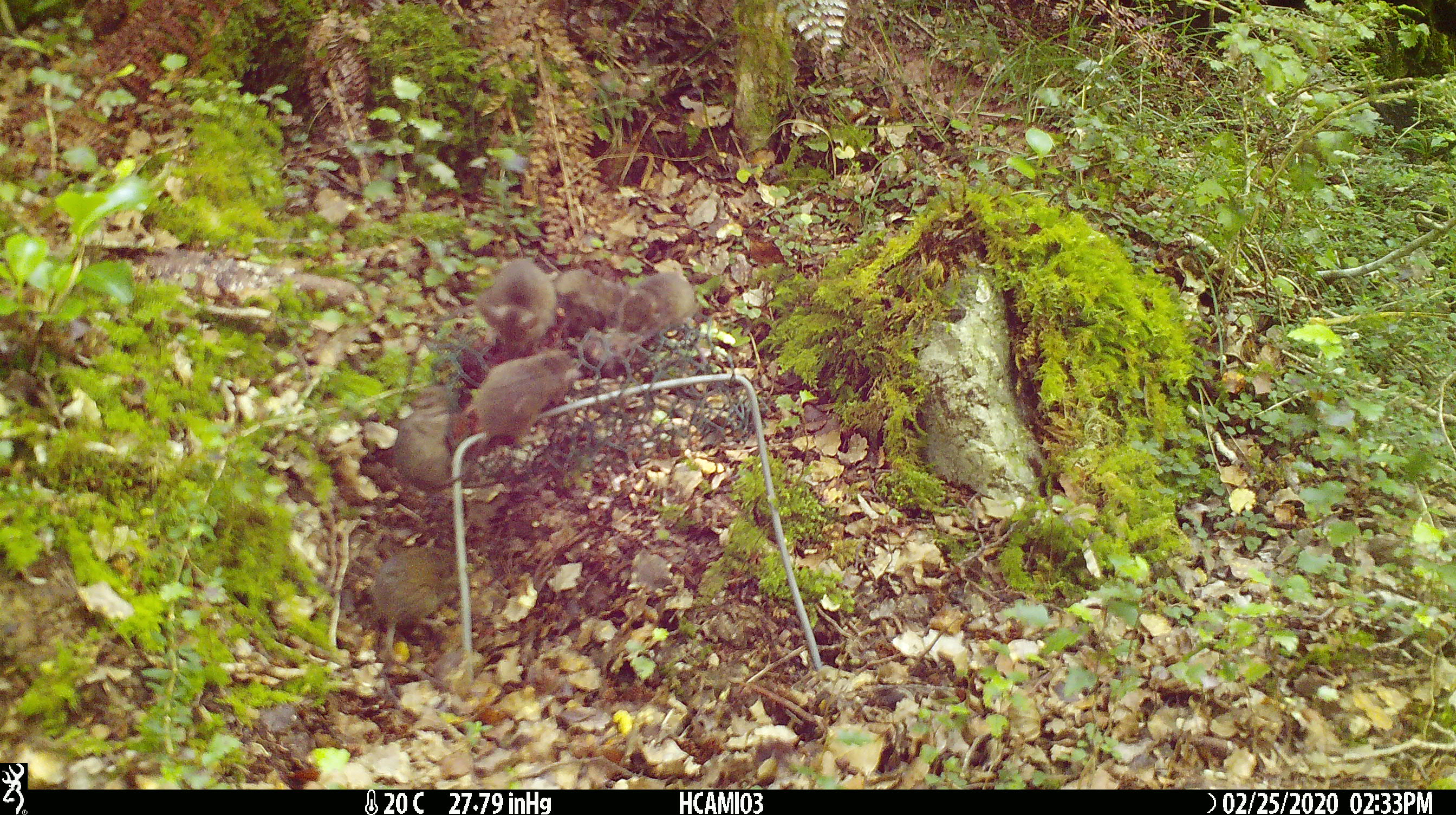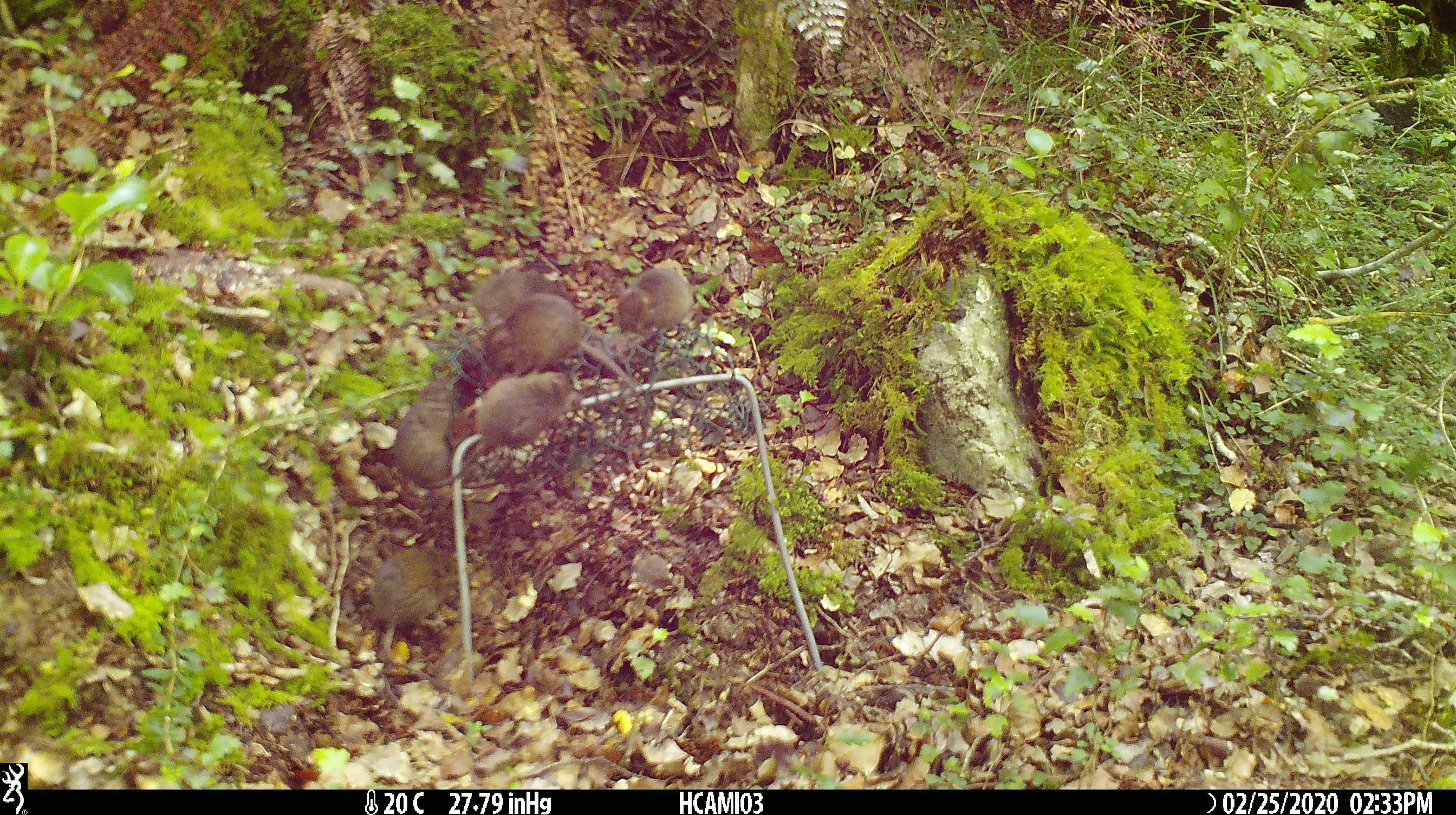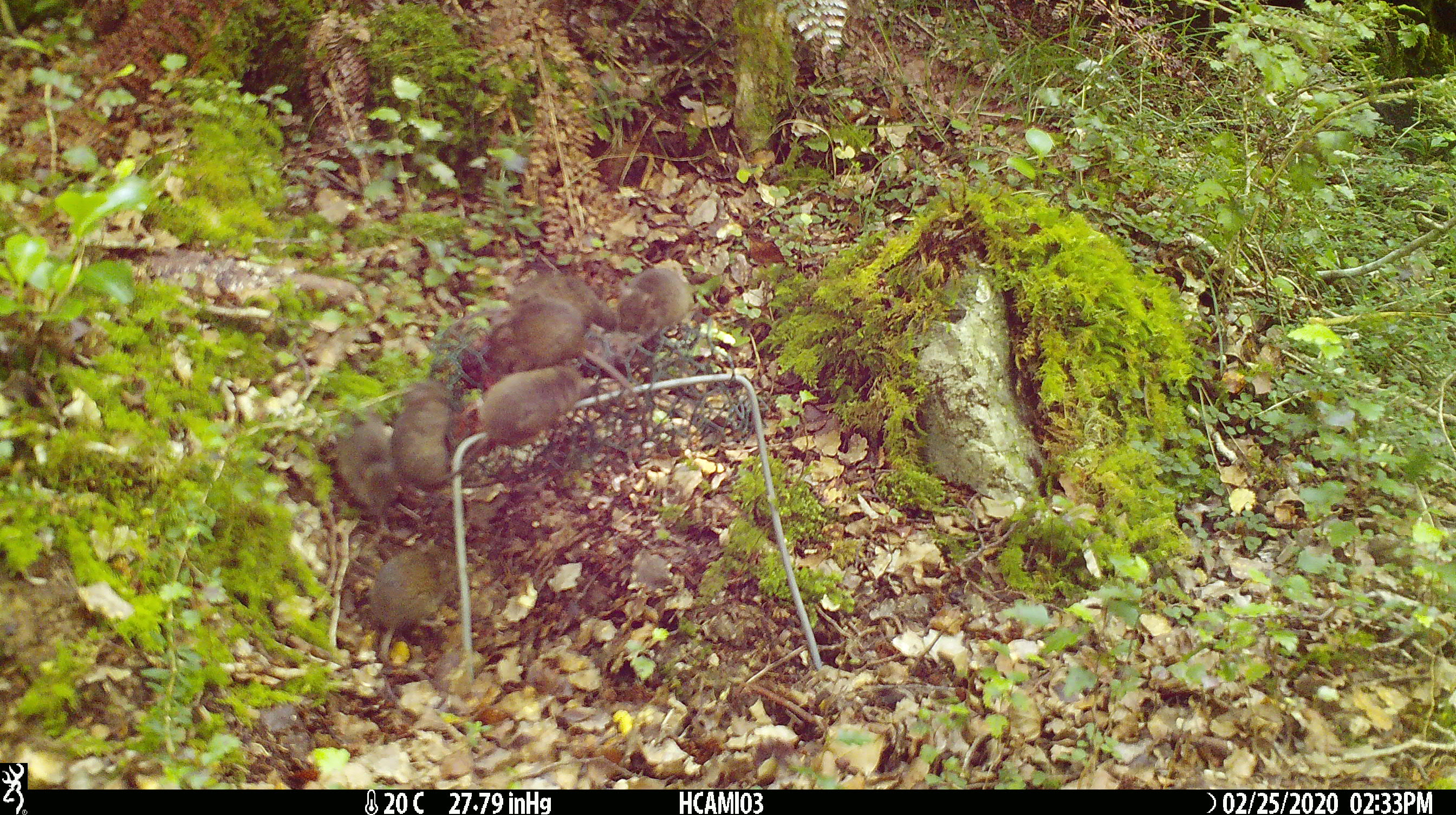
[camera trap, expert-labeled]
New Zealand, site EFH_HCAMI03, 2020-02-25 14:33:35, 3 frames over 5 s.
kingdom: Animalia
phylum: Chordata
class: Mammalia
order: Rodentia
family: Muridae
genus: Mus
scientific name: Mus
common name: mouse